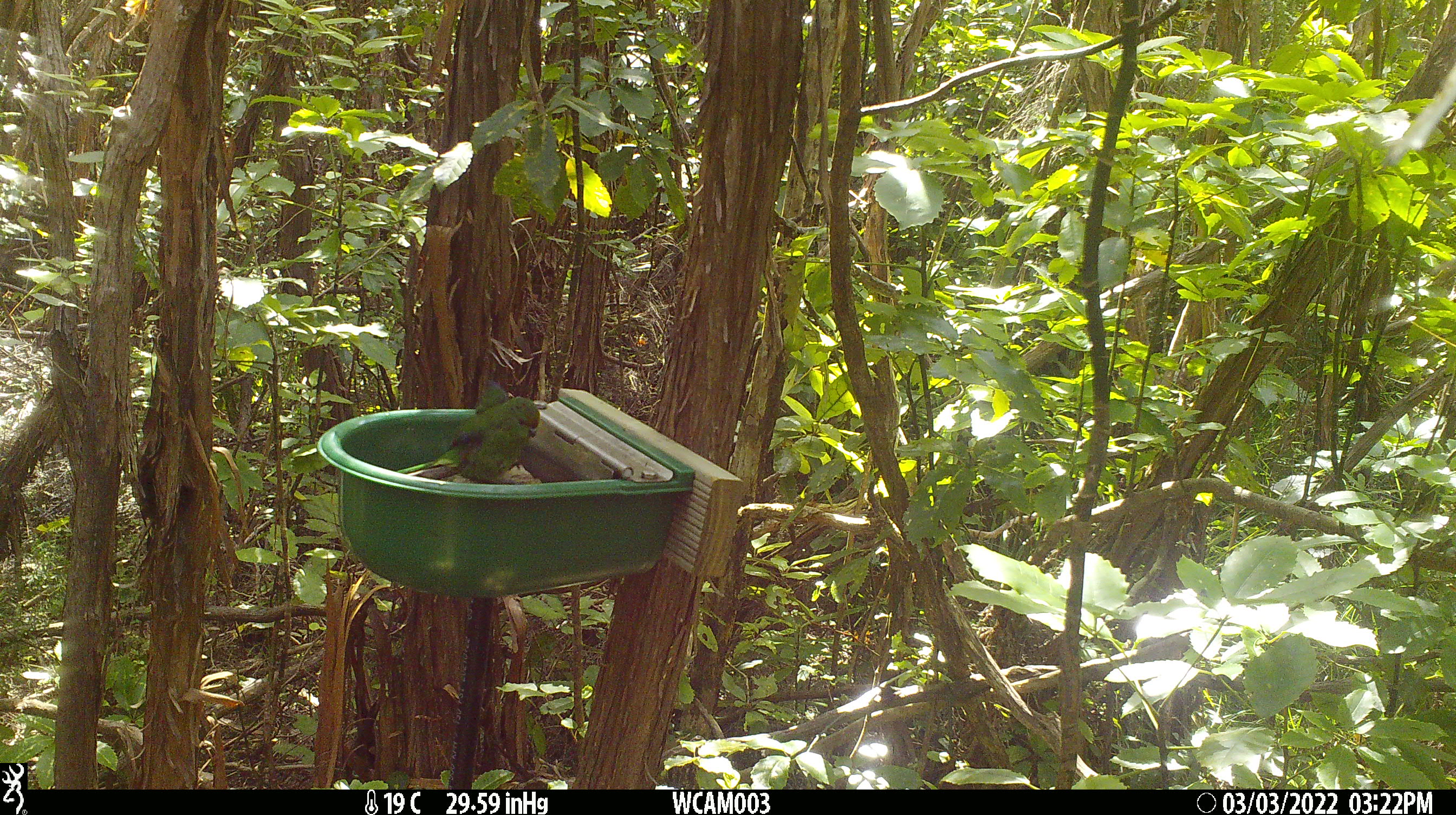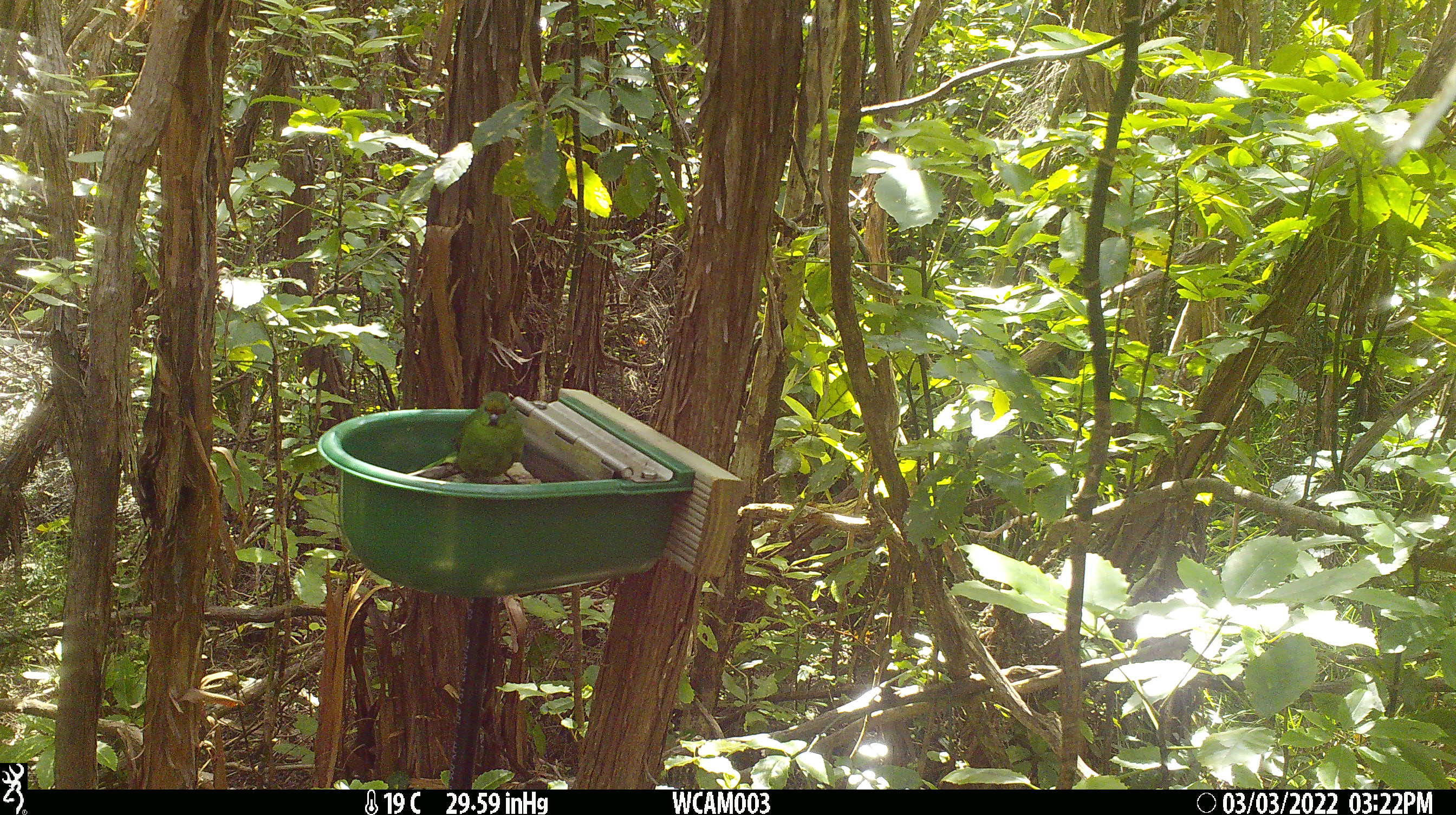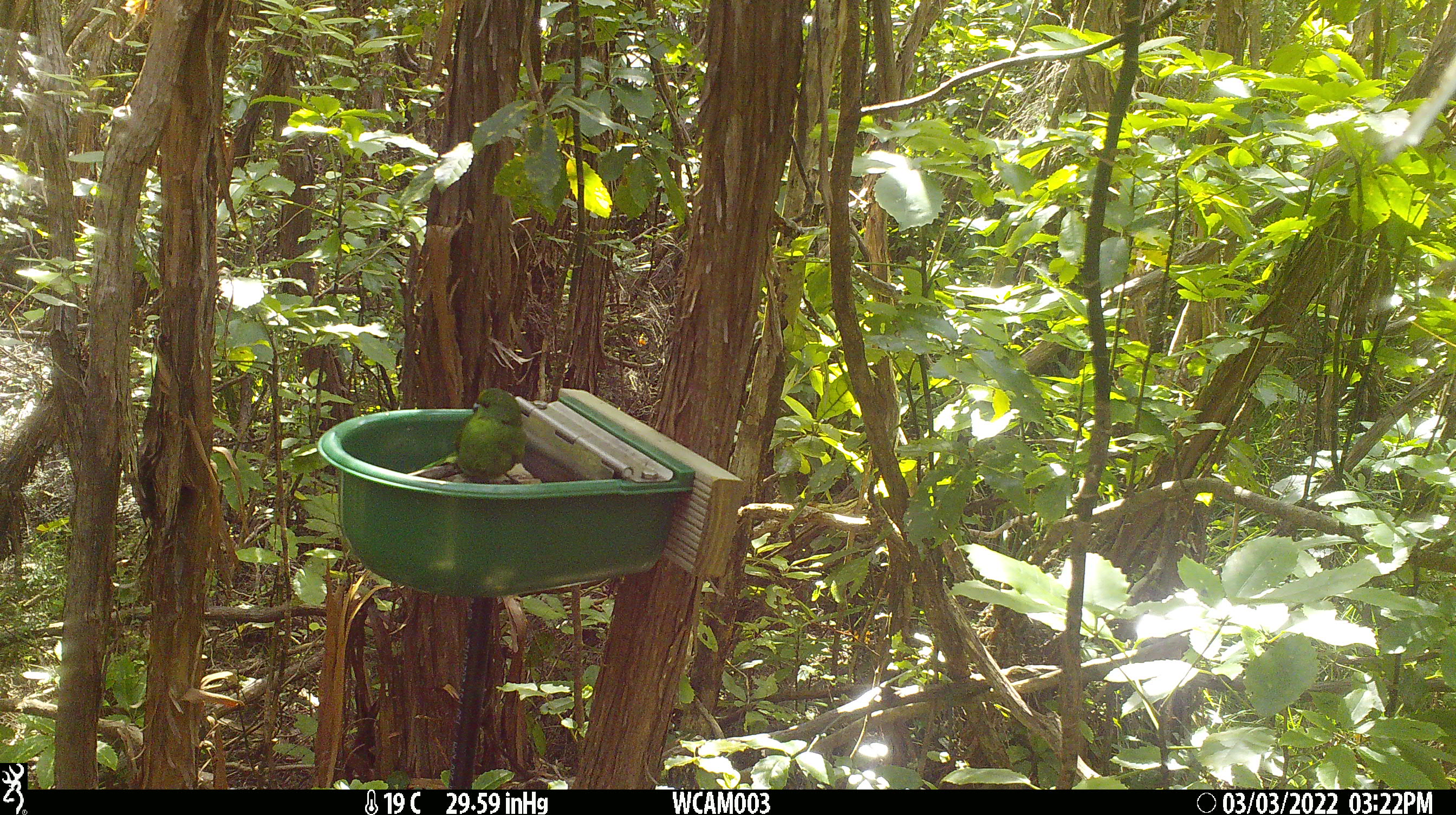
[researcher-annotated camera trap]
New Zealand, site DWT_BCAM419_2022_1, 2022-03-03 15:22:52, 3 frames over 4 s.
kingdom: Animalia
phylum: Chordata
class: Aves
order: Psittaciformes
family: Psittaculidae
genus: Cyanoramphus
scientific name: Cyanoramphus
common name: parakeet